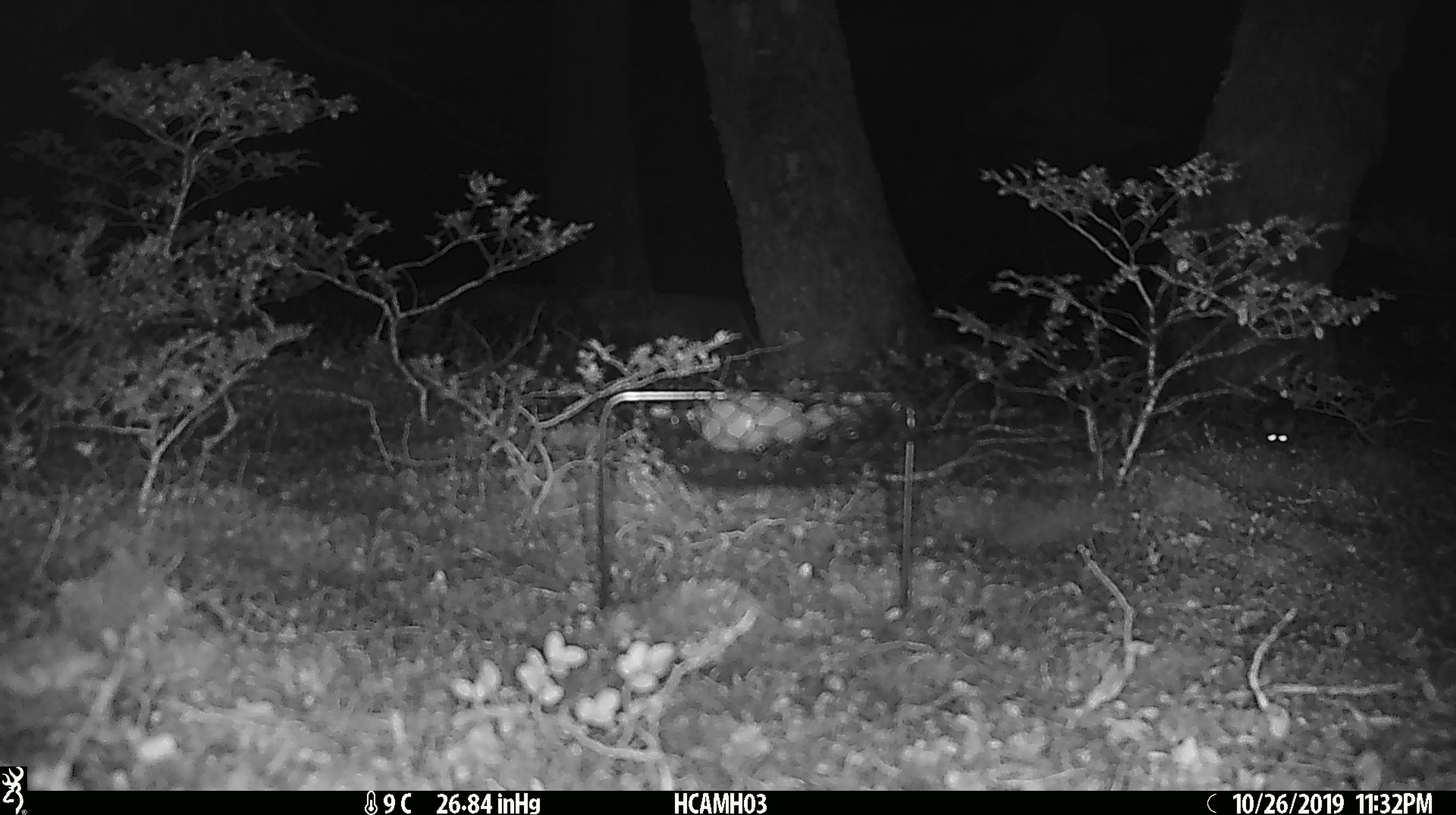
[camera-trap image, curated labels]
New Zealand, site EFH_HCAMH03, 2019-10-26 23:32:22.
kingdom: Animalia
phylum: Chordata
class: Mammalia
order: Rodentia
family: Muridae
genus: Mus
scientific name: Mus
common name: mouse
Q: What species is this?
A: Mouse (Mus).